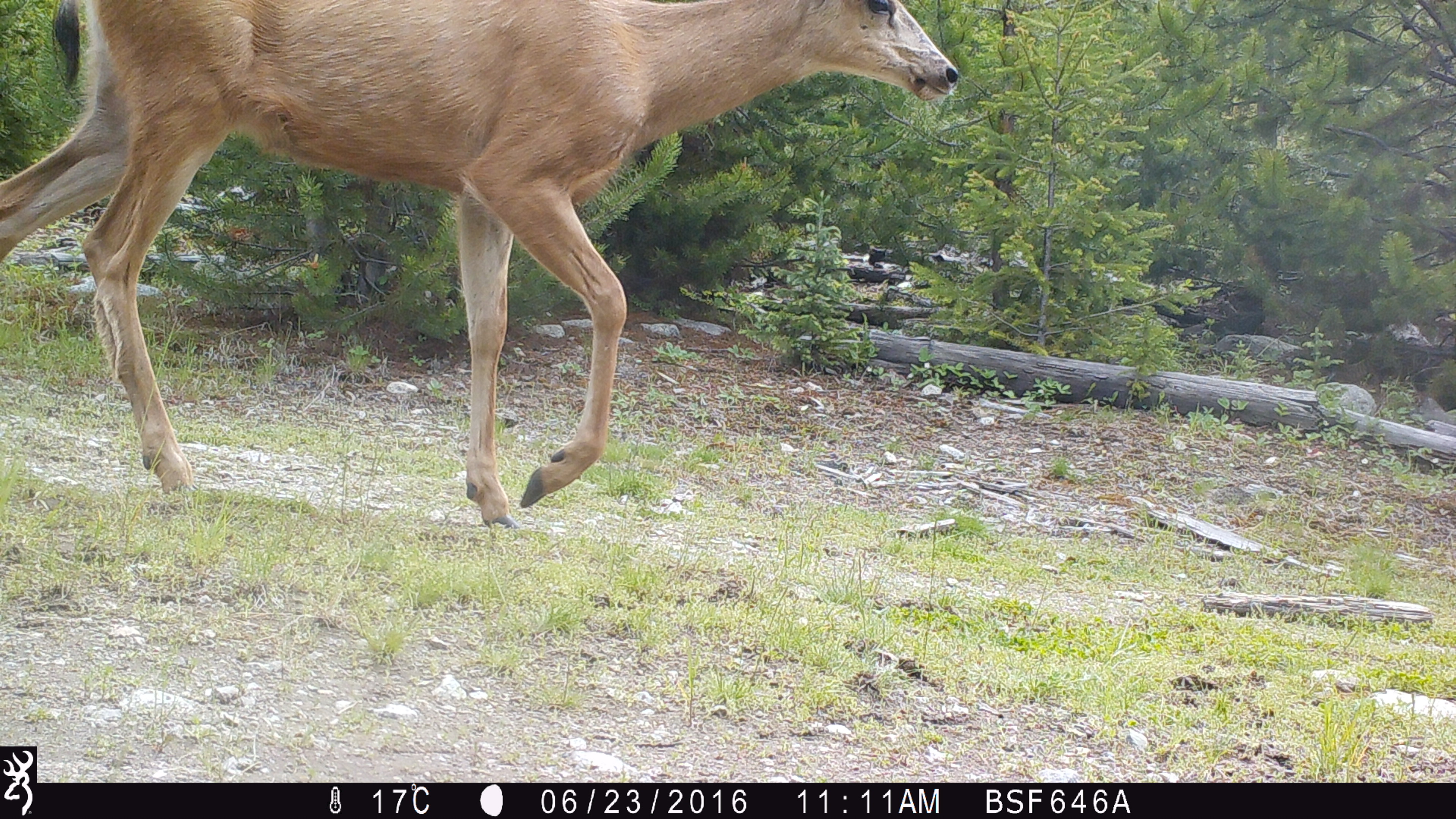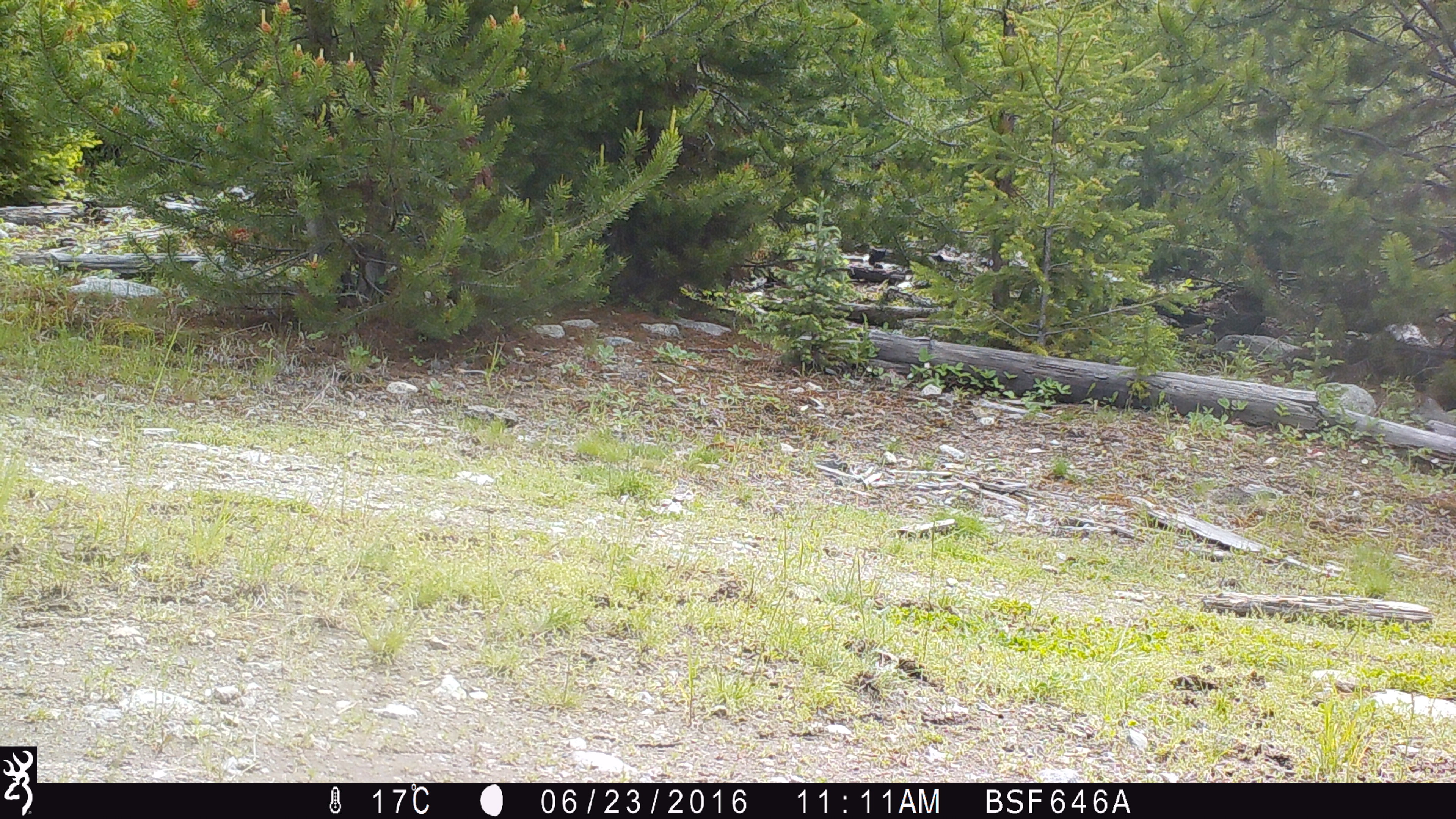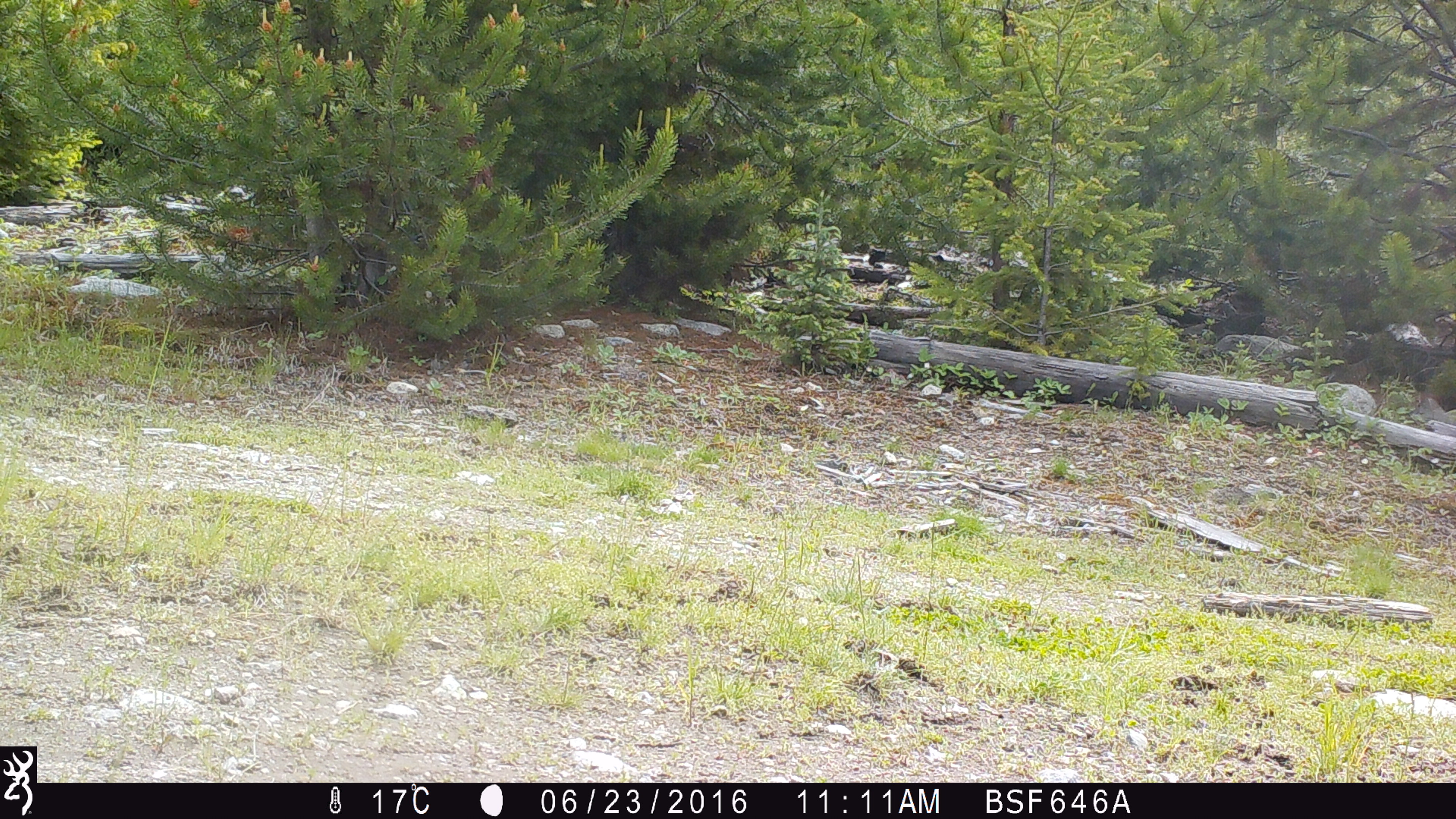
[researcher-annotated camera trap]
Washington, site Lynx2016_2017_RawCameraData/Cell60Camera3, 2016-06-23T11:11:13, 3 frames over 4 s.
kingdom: Animalia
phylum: Chordata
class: Mammalia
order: Artiodactyla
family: Cervidae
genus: Odocoileus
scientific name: Odocoileus hemionus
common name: mule deer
Odocoileus hemionus (mule deer). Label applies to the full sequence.